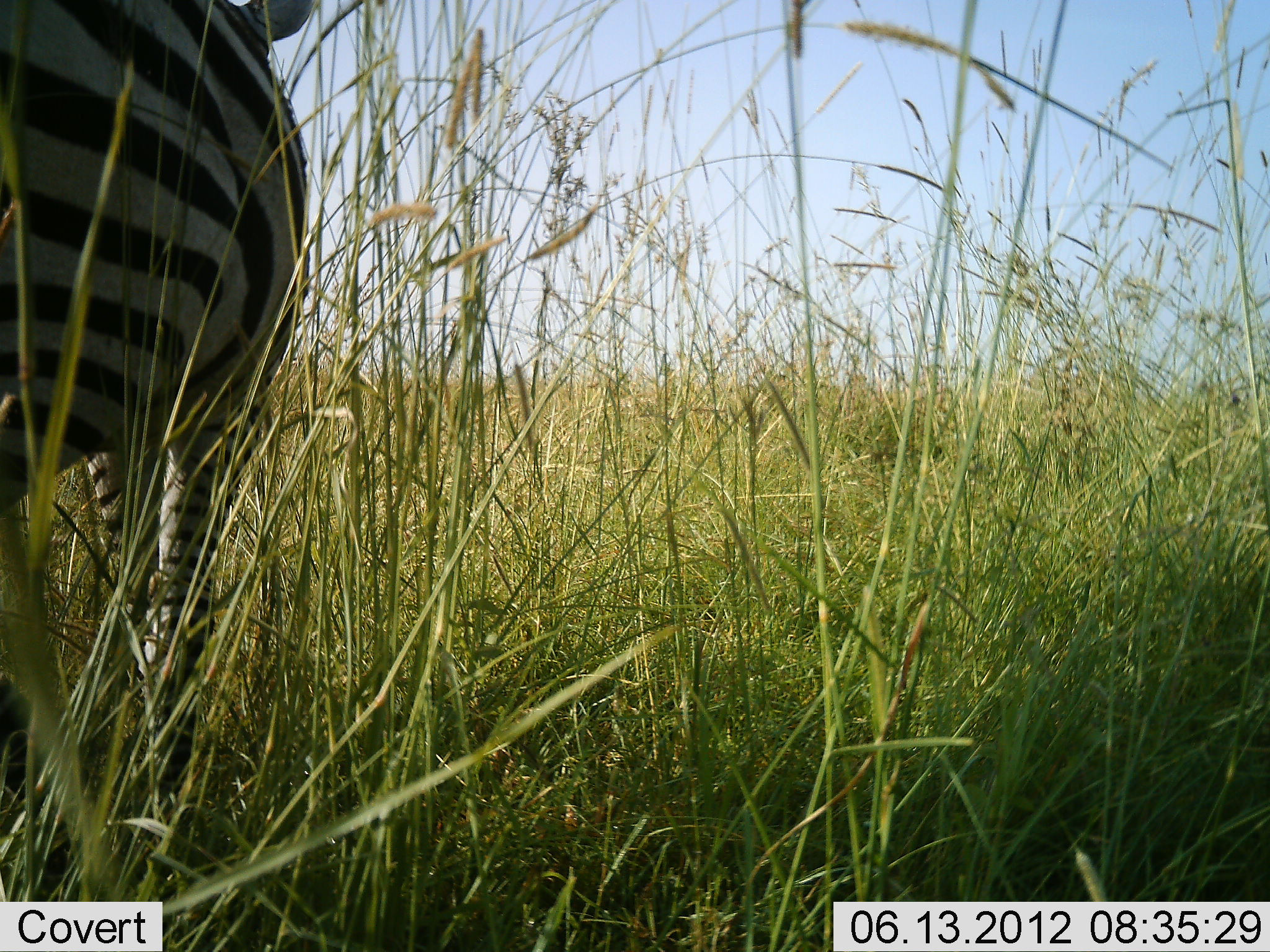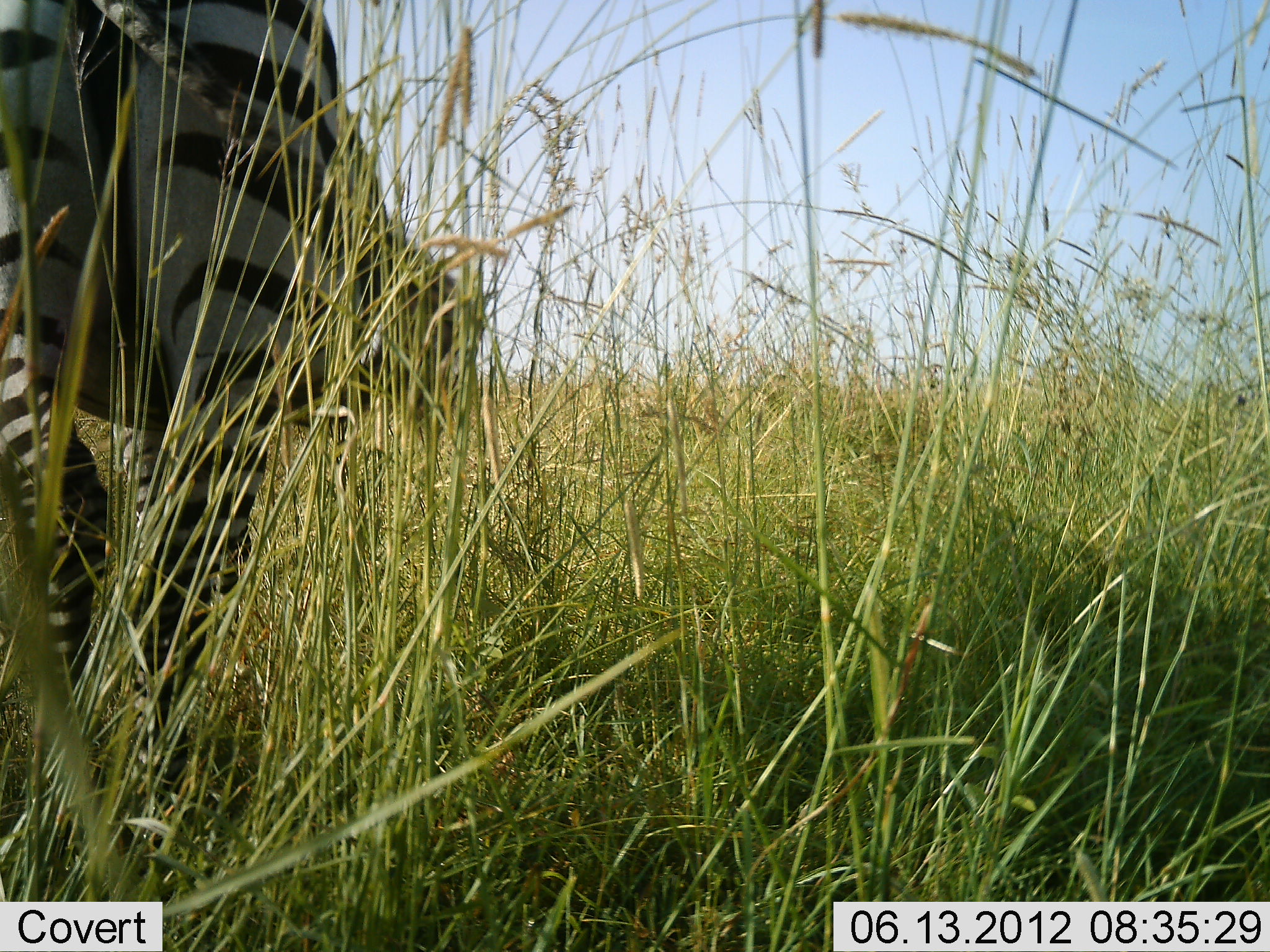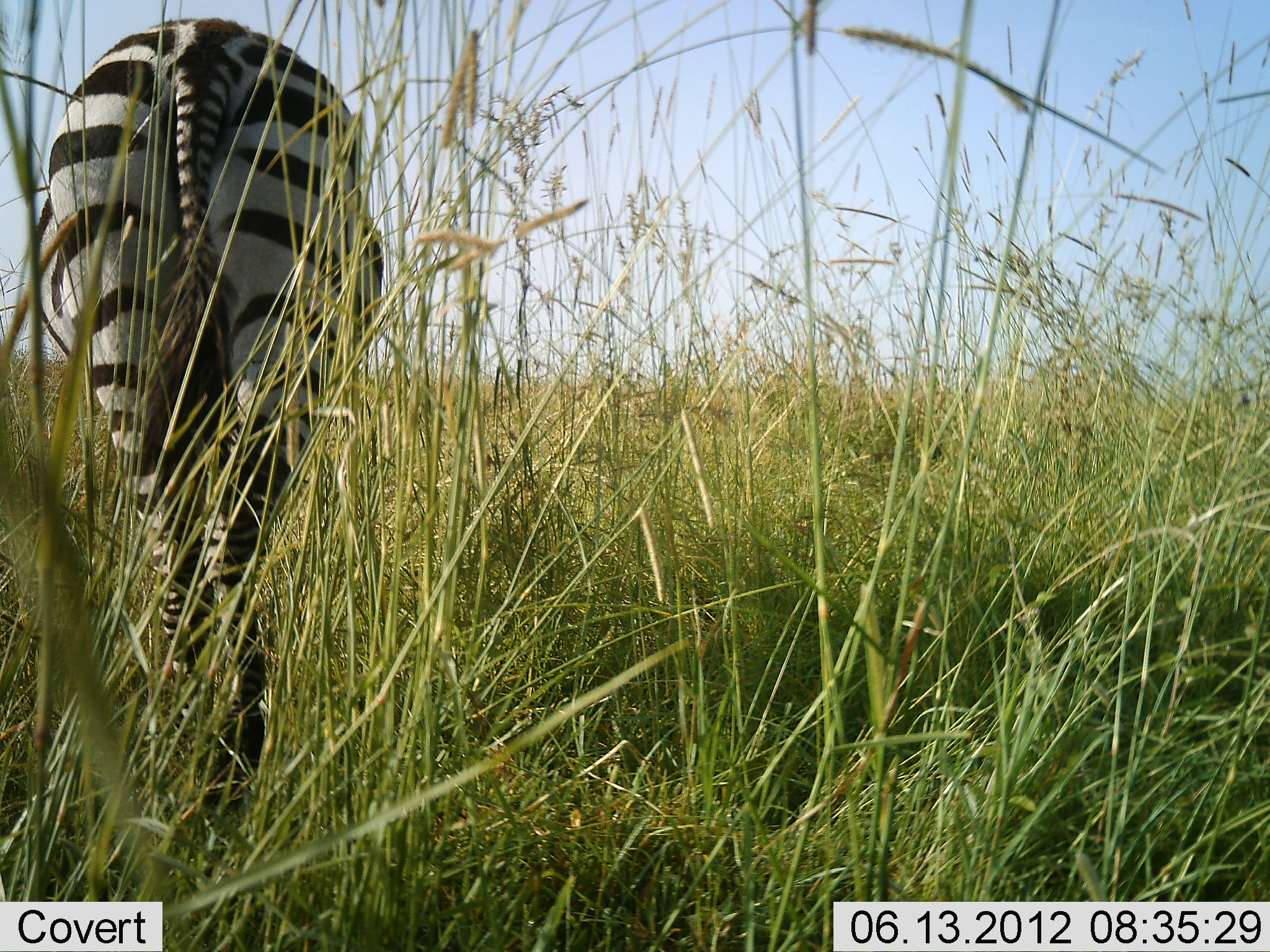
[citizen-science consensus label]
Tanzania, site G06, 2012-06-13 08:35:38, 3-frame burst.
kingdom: Animalia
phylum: Chordata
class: Mammalia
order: Perissodactyla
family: Equidae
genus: Equus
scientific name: Equus quagga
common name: plains zebra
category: zebra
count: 1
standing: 10%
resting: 0%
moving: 80%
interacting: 0%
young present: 0%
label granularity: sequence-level